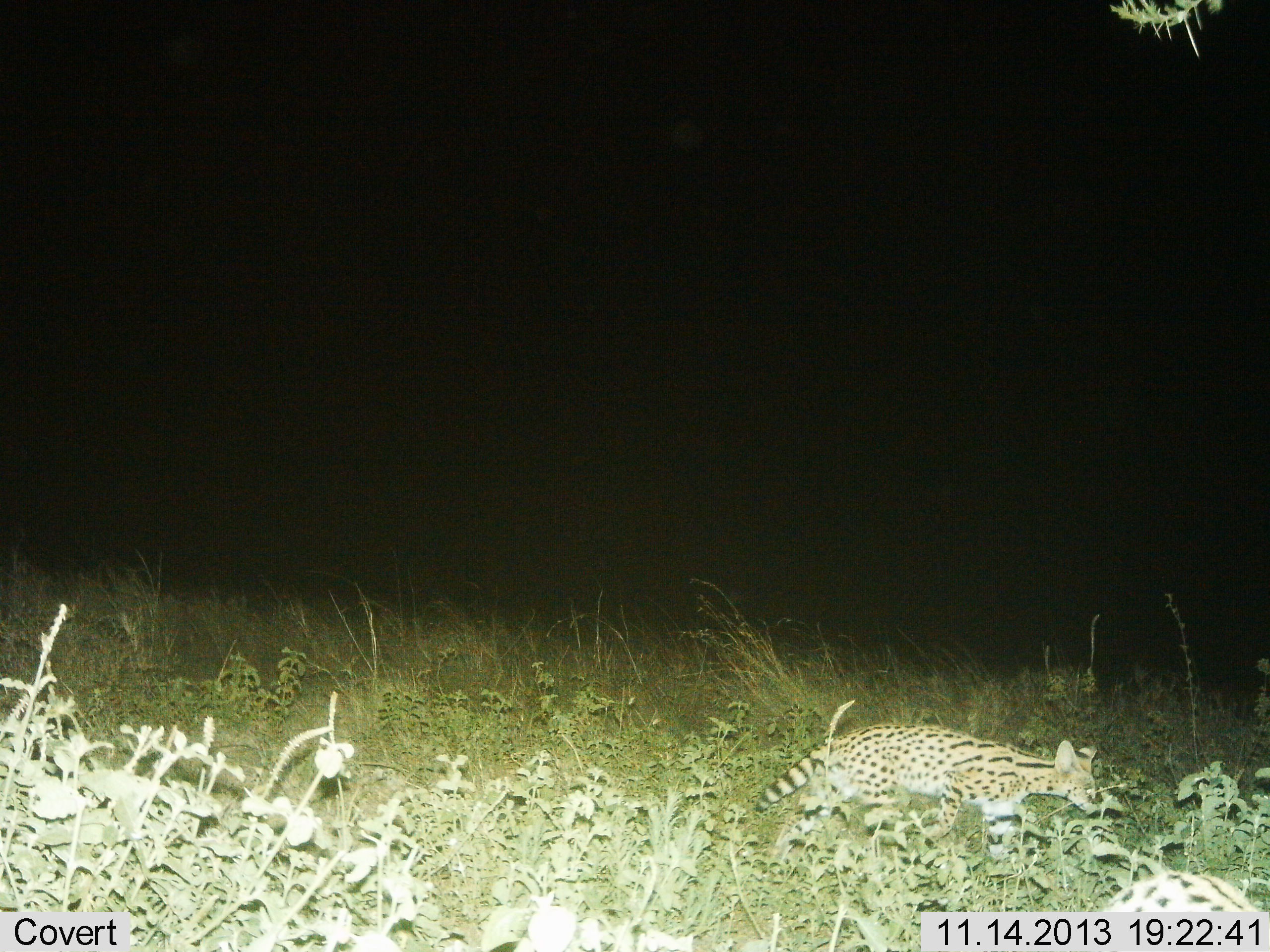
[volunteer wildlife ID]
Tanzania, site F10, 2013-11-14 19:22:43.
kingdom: Animalia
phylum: Chordata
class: Mammalia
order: Carnivora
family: Felidae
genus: Leptailurus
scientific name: Leptailurus serval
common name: serval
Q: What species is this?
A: Serval (Leptailurus serval).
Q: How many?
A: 1.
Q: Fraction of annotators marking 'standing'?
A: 0%.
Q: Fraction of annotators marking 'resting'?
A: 0%.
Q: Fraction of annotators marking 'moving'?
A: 100%.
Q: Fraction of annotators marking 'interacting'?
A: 0%.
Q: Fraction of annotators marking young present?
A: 0%.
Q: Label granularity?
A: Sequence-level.